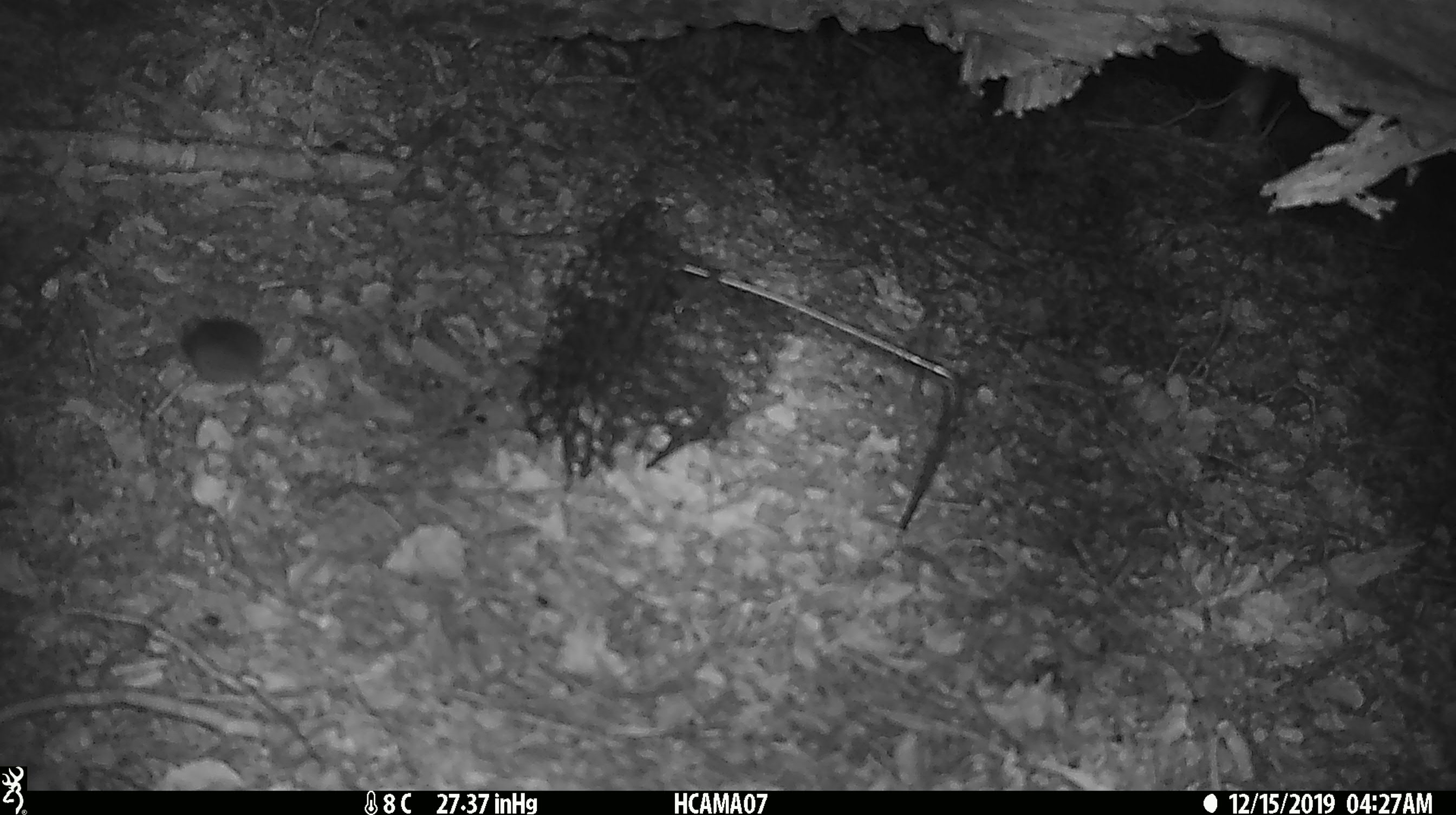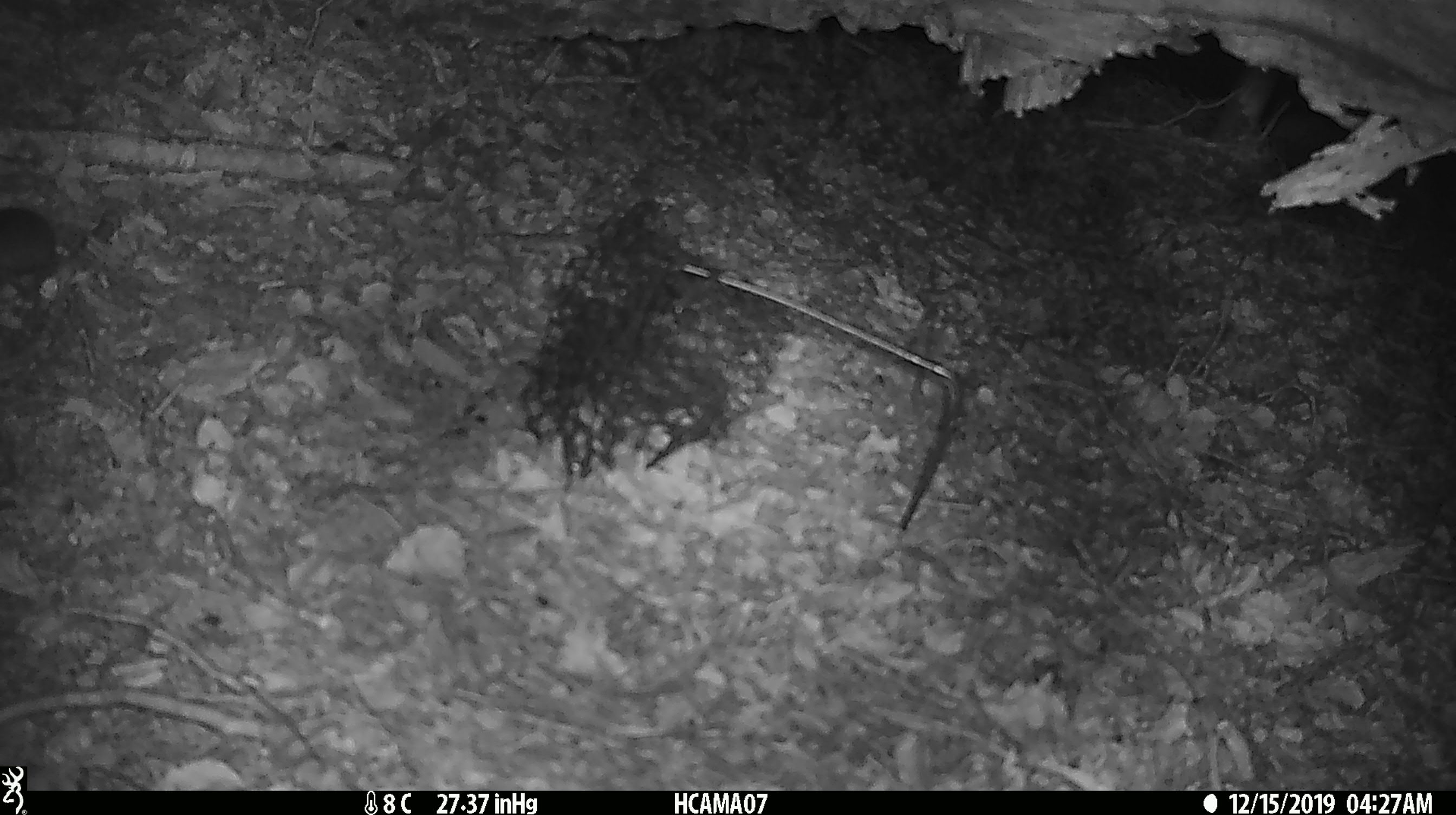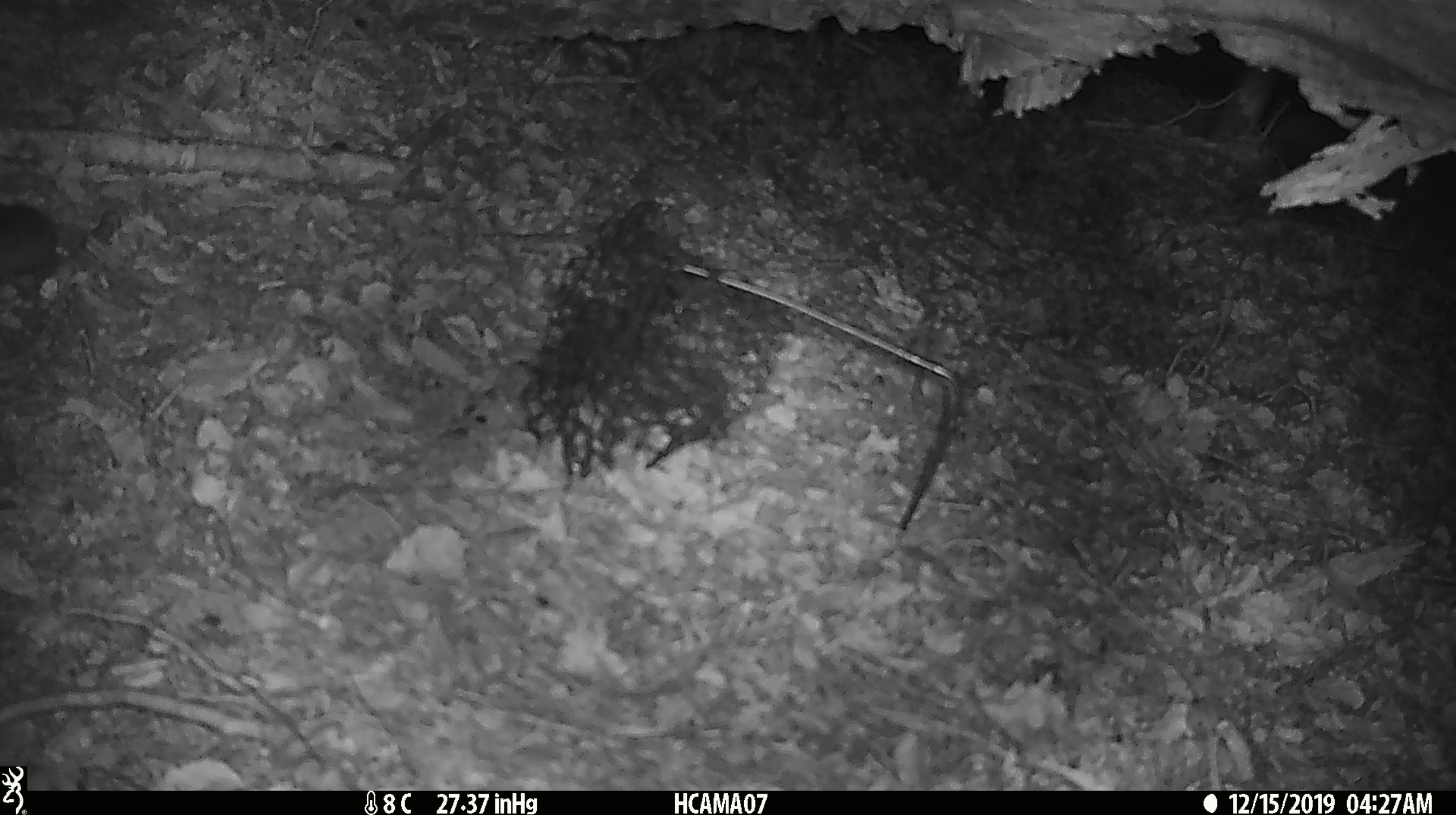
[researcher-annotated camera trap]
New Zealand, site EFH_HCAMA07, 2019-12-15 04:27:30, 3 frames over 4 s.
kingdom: Animalia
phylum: Chordata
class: Mammalia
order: Rodentia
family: Muridae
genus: Mus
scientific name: Mus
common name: mouse